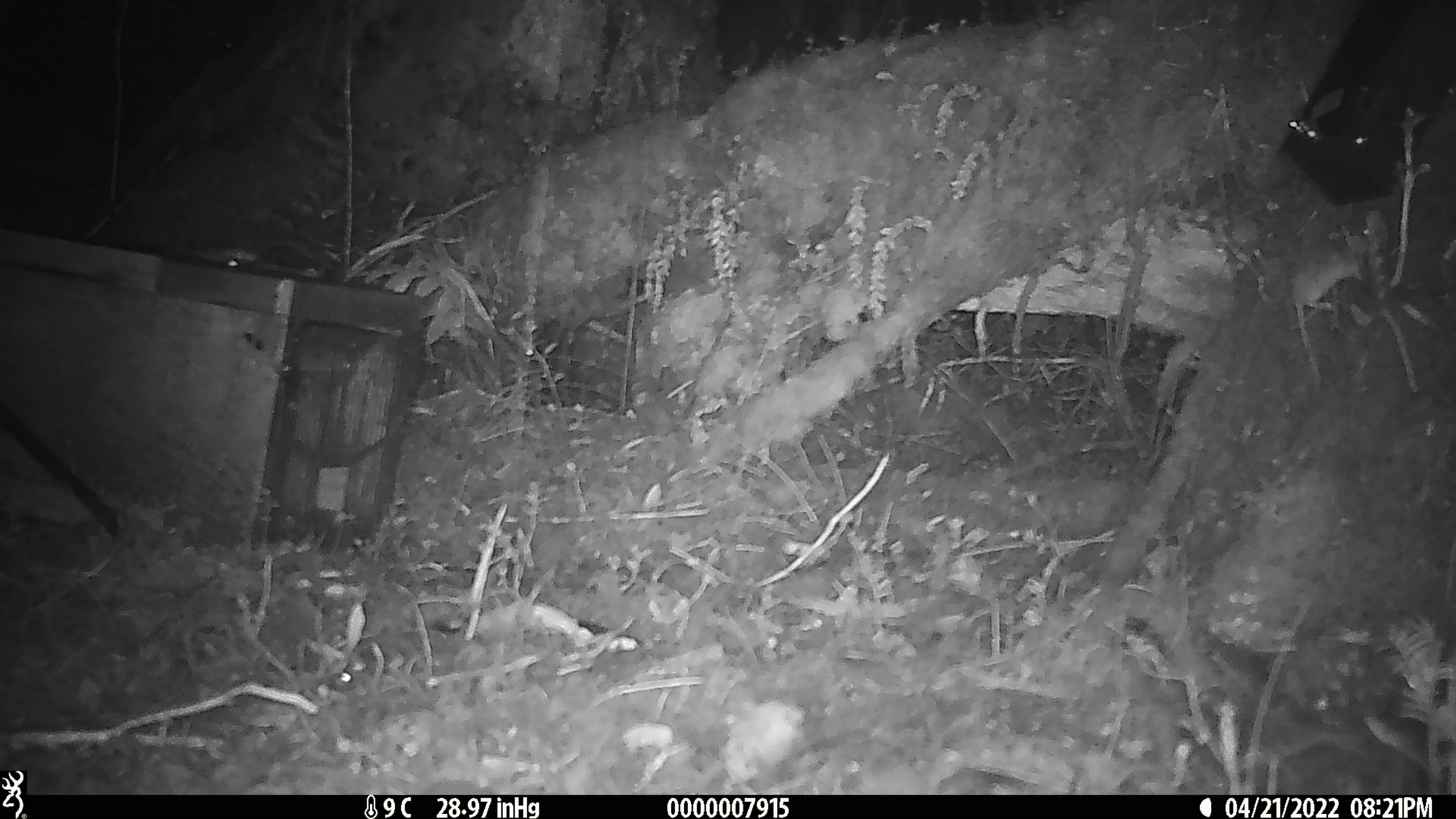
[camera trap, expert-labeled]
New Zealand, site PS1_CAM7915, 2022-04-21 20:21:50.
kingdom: Animalia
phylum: Chordata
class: Mammalia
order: Rodentia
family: Muridae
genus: Mus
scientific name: Mus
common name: mouse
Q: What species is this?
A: Mouse (Mus).